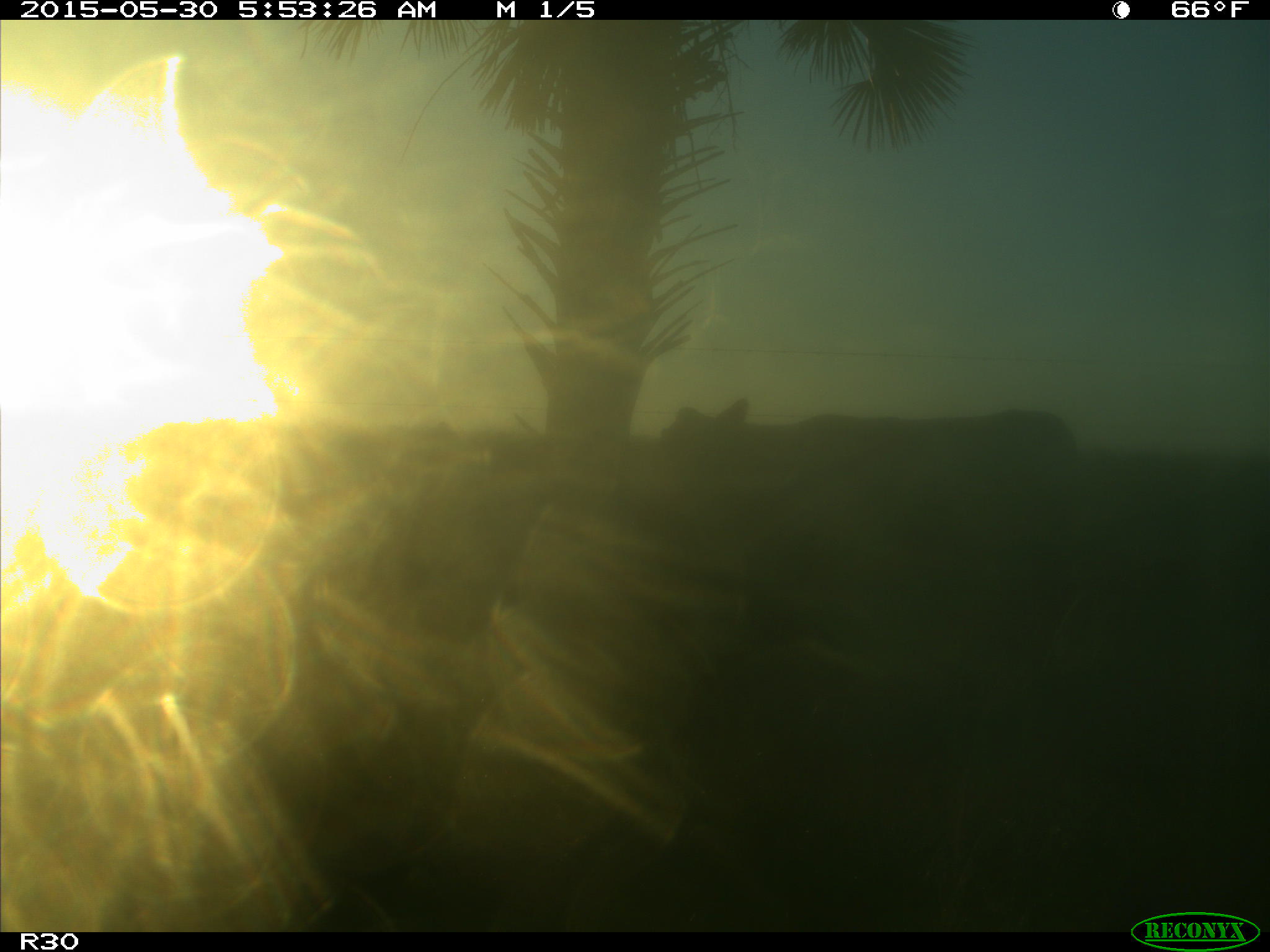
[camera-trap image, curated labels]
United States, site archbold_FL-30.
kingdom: Animalia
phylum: Chordata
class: Mammalia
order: Artiodactyla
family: Bovidae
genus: Bos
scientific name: Bos taurus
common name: domestic cow